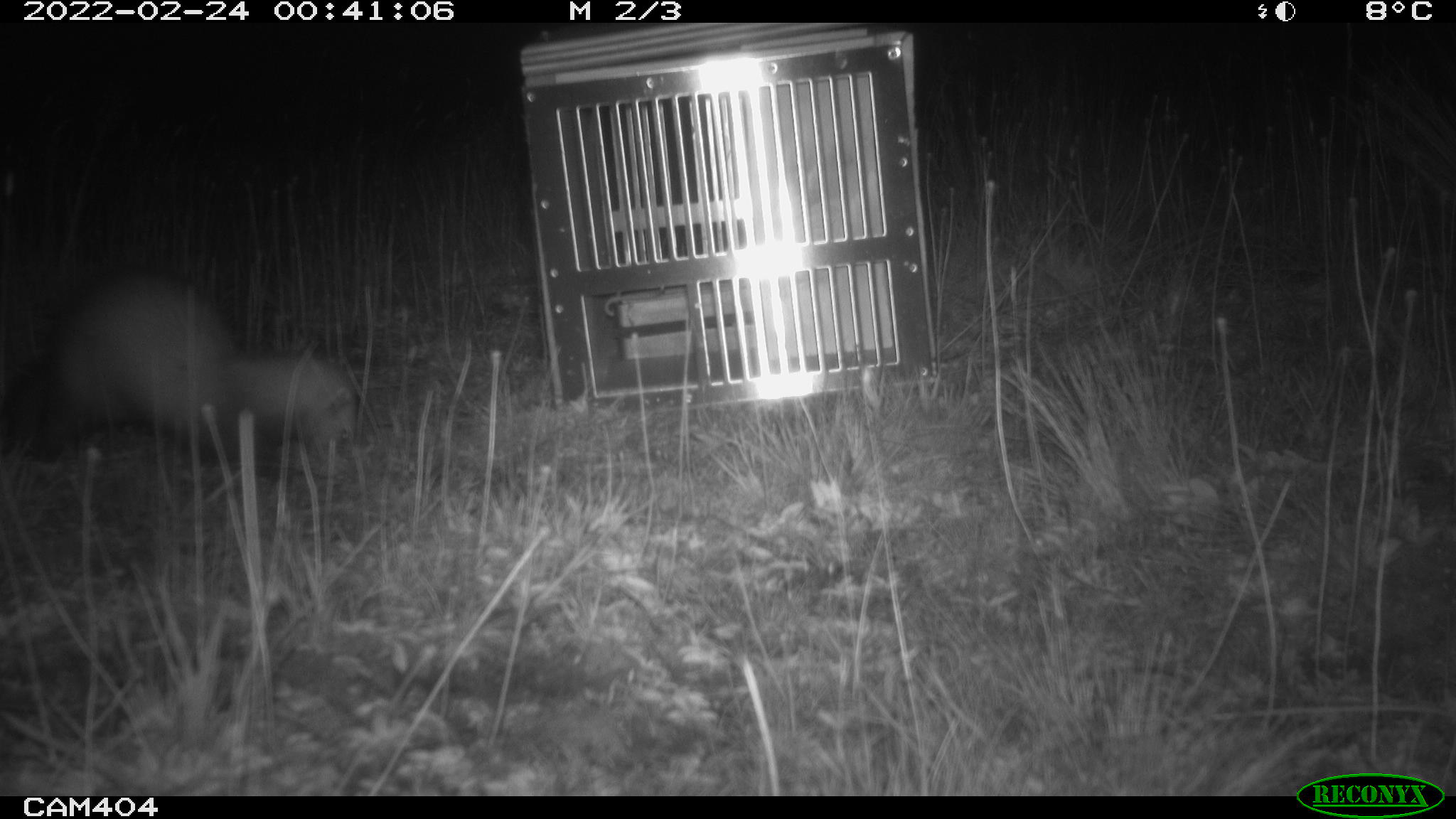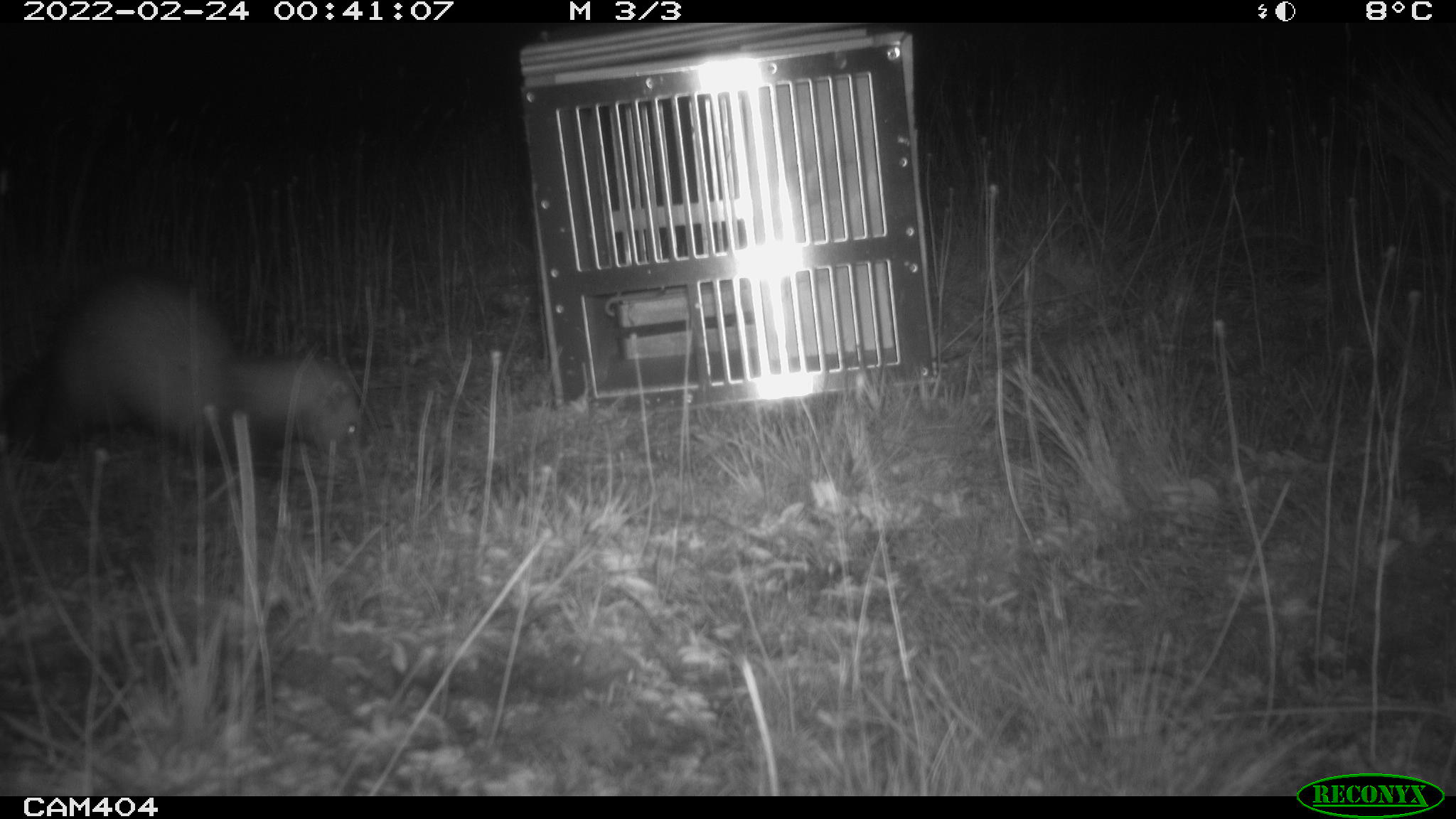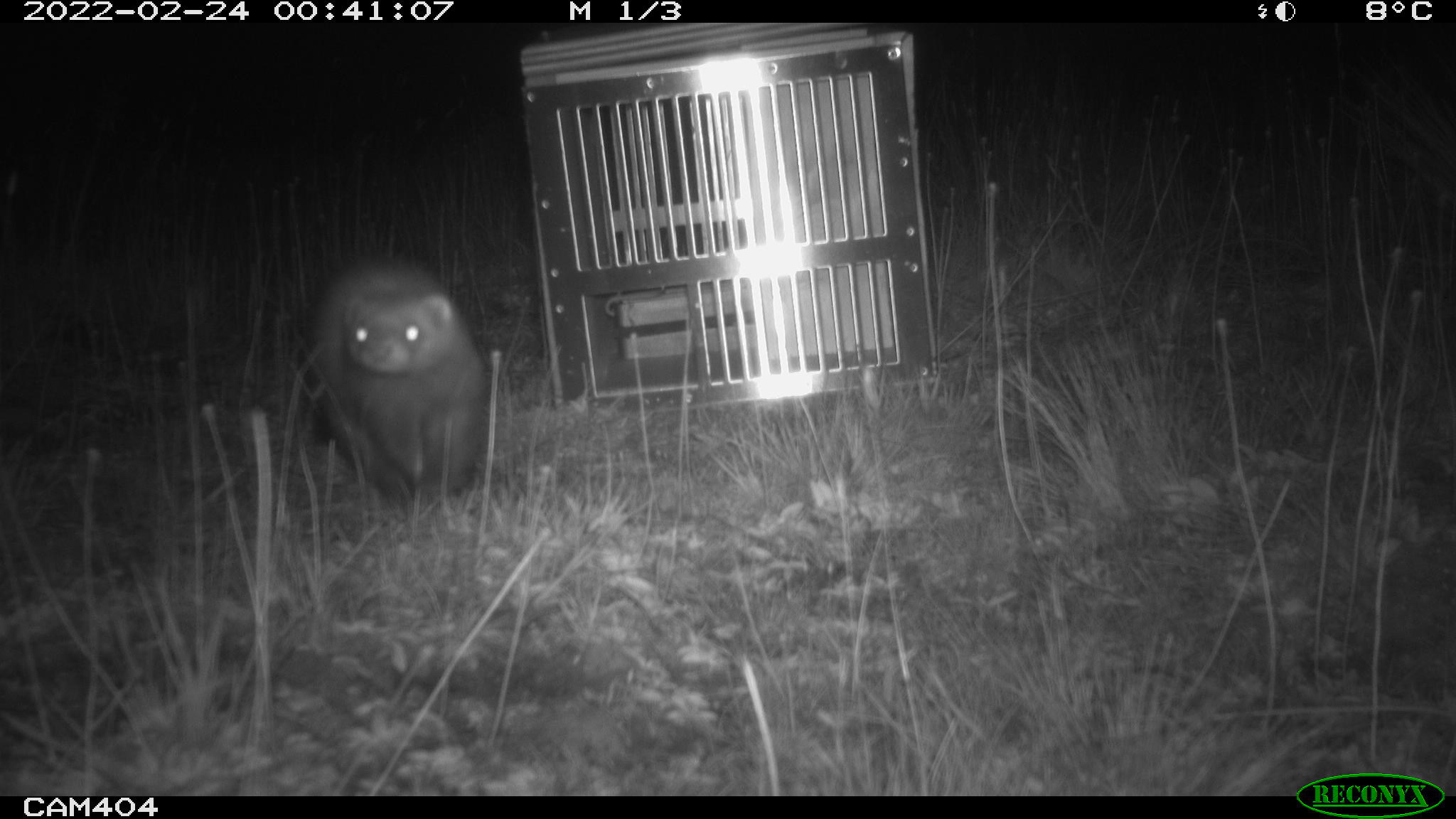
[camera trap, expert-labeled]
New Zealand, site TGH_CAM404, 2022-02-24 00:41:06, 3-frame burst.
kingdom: Animalia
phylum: Chordata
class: Mammalia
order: Carnivora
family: Mustelidae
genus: Mustela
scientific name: Mustela furo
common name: ferret